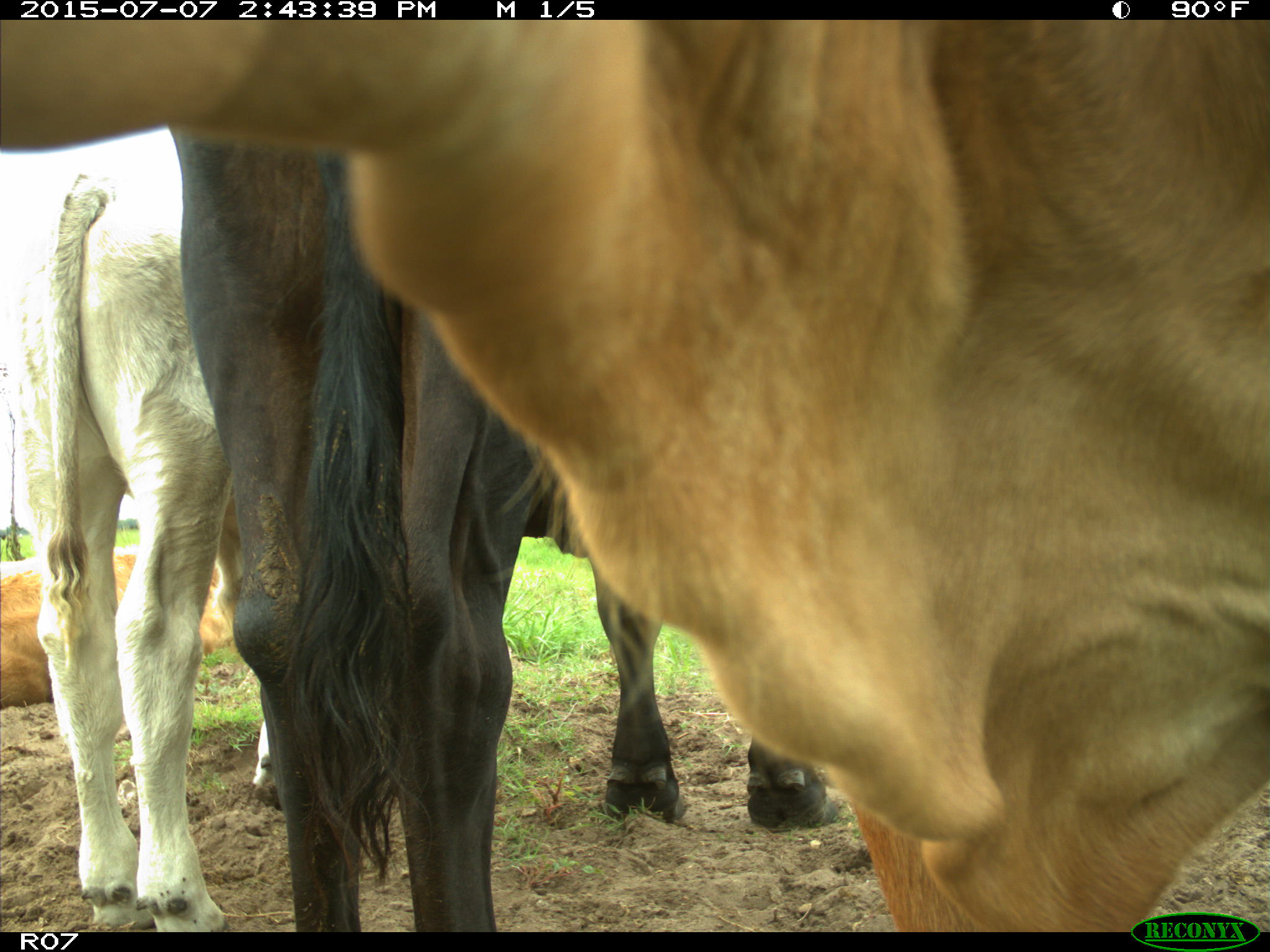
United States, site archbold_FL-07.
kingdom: Animalia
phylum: Chordata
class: Mammalia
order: Artiodactyla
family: Bovidae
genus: Bos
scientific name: Bos taurus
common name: domestic cow